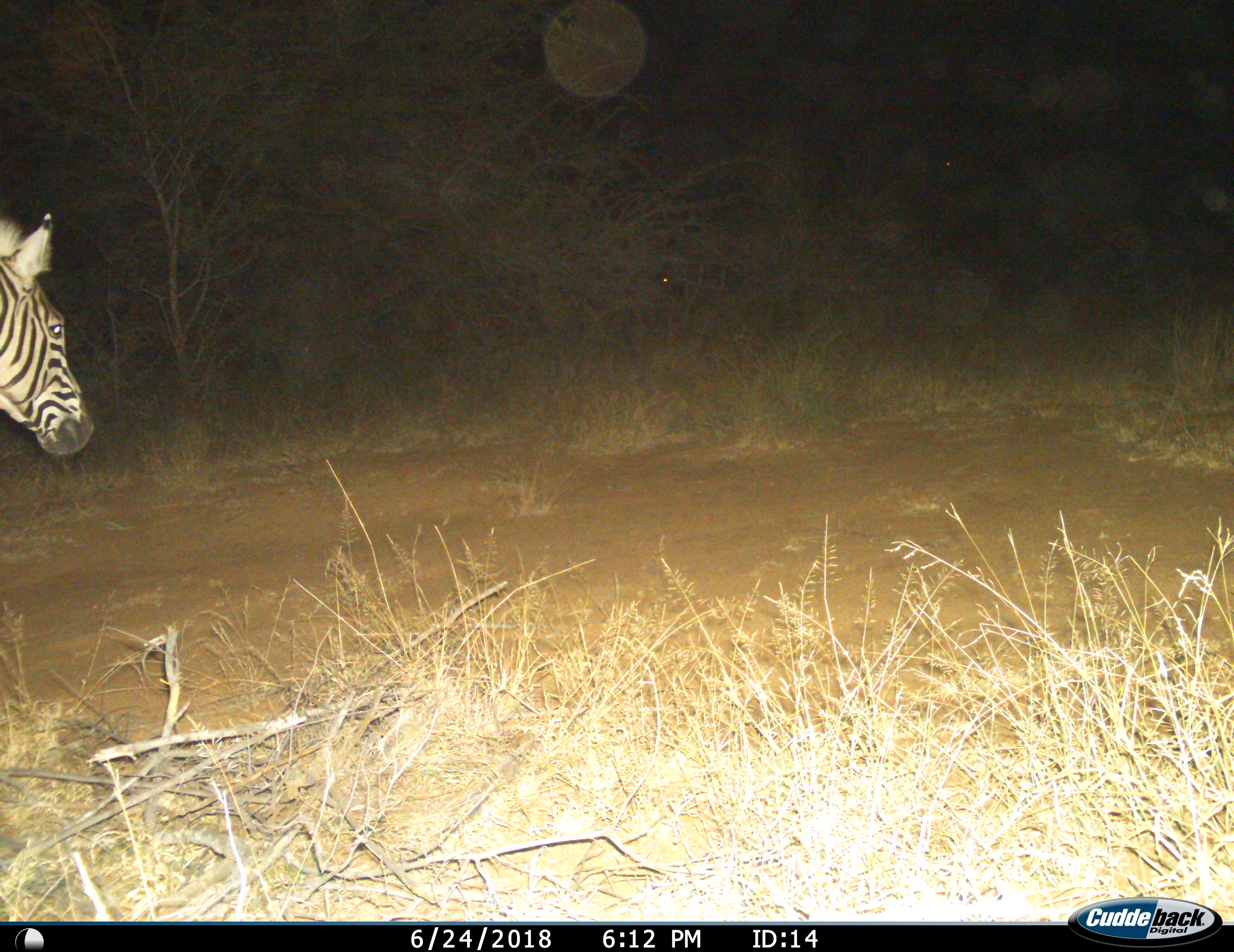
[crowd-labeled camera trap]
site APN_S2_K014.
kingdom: Animalia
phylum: Chordata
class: Mammalia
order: Perissodactyla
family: Equidae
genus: Equus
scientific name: Equus quagga burchellii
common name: burchell's zebra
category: zebraburchells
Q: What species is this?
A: Zebraburchells (burchell's zebra) (Equus quagga burchellii).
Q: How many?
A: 1.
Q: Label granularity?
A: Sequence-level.